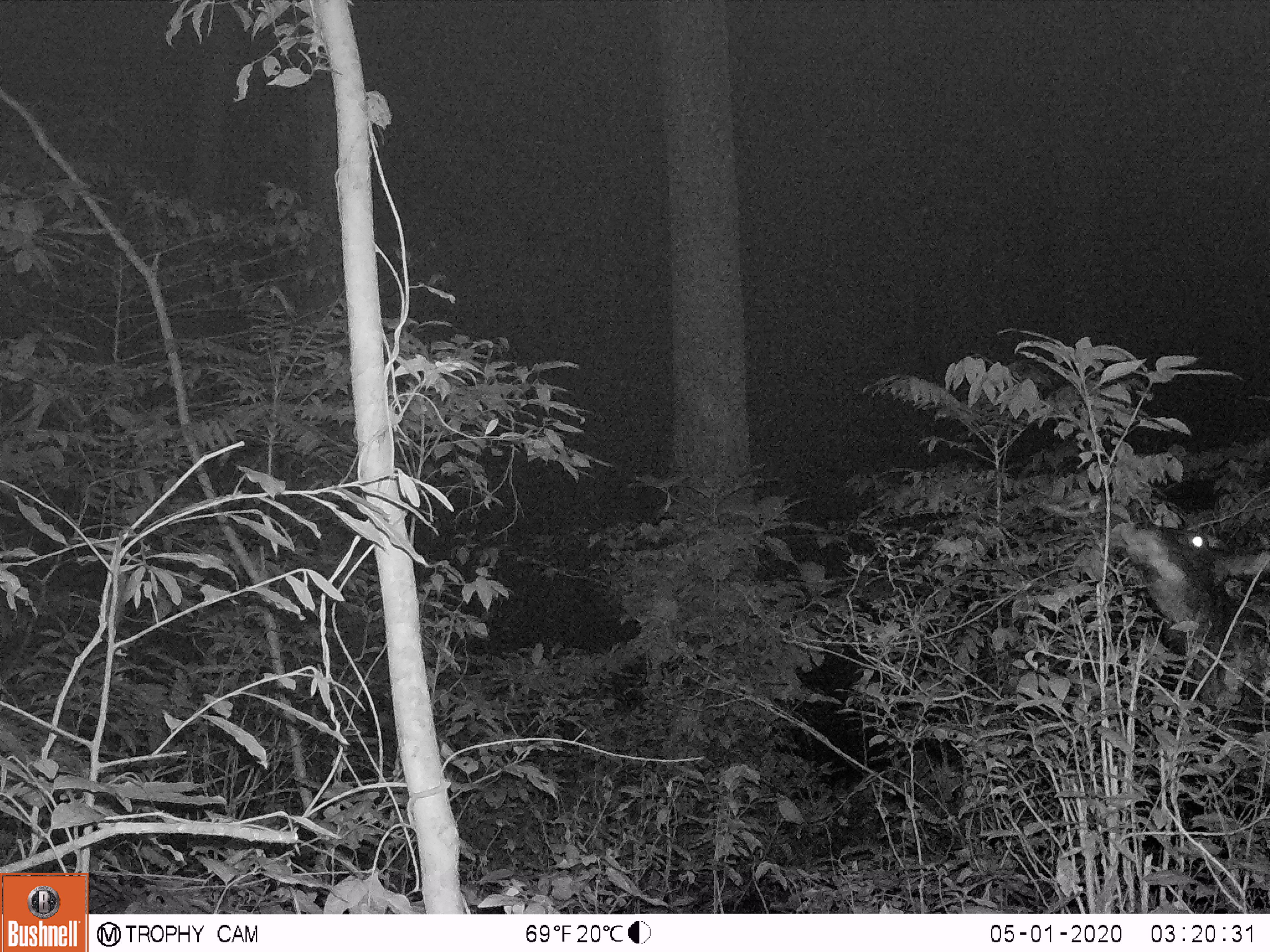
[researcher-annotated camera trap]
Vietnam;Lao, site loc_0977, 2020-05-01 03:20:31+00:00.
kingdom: Animalia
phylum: Chordata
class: Mammalia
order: Artiodactyla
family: Bovidae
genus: Capricornis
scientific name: Capricornis sumatraensis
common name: chinese serow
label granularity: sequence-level